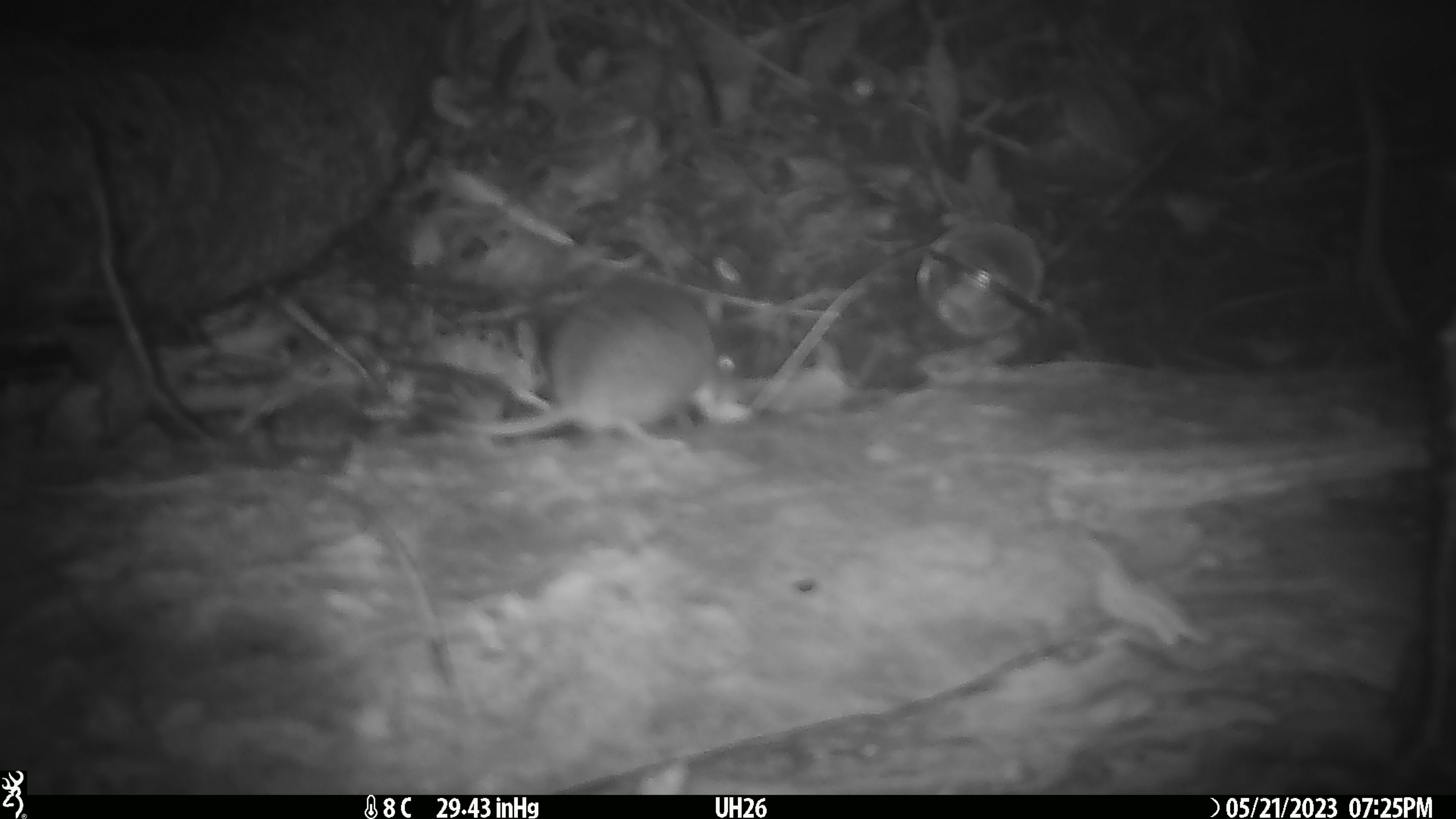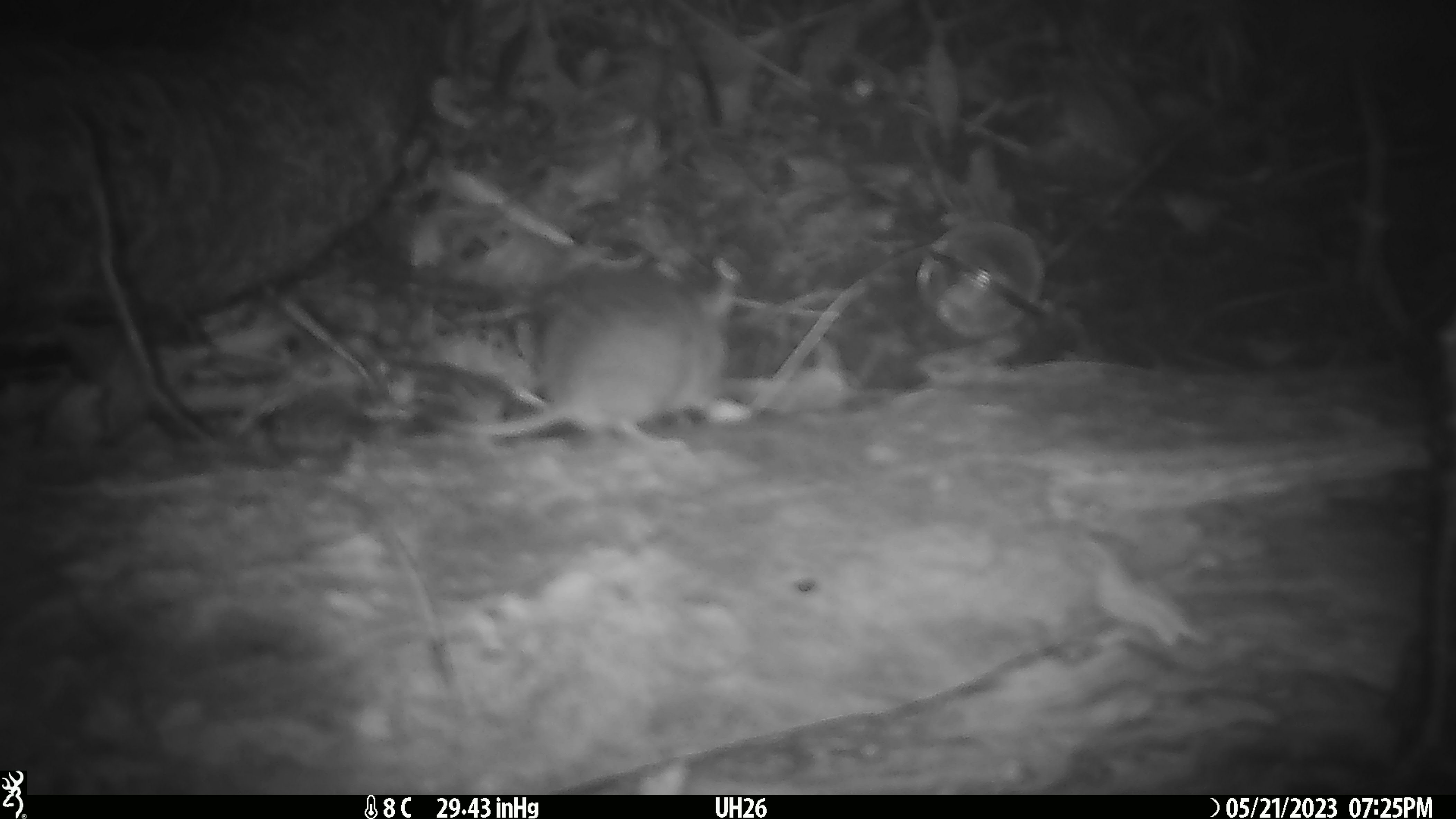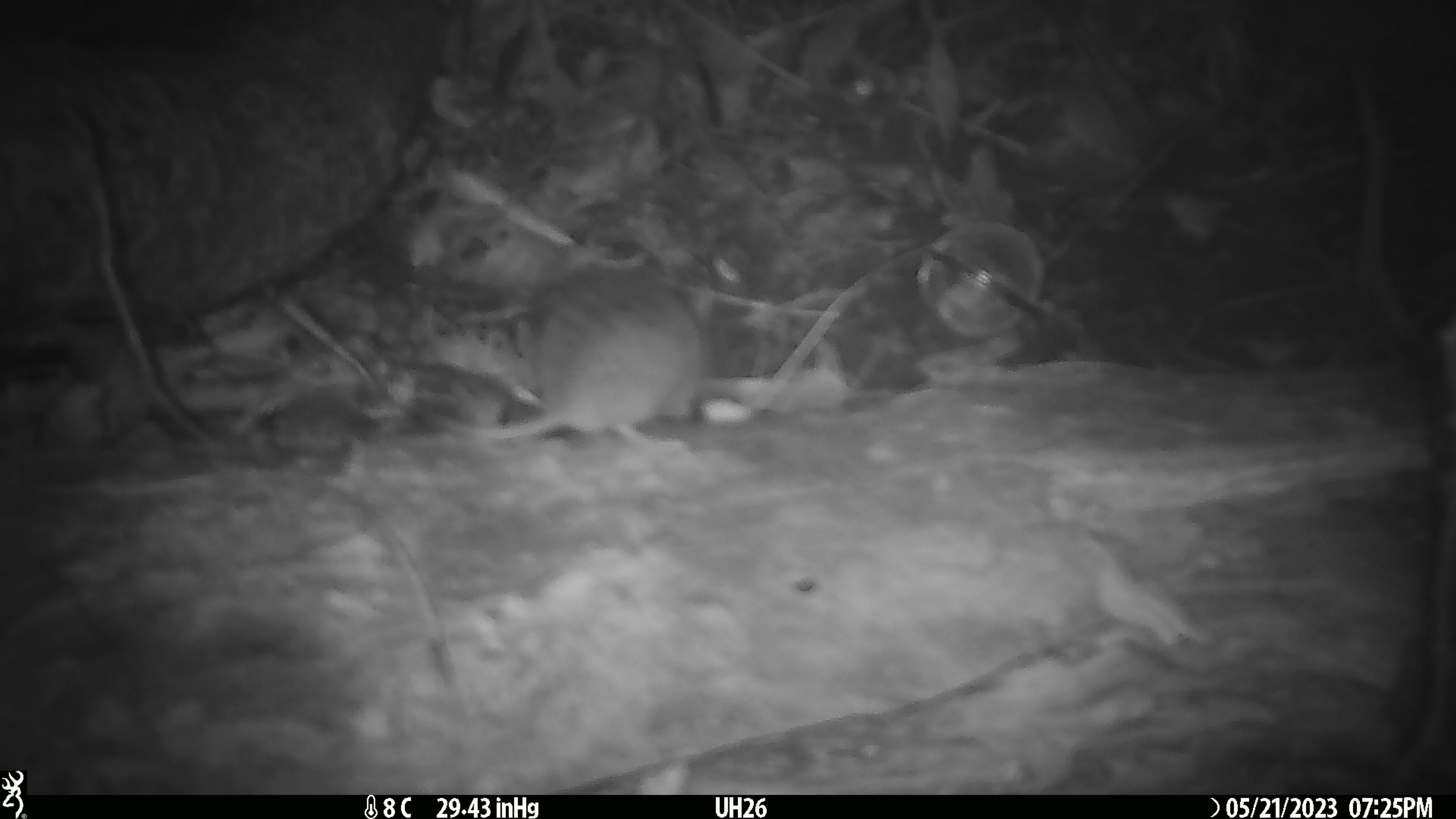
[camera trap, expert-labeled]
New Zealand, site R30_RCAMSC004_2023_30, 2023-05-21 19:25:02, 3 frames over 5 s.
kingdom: Animalia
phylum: Chordata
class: Mammalia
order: Rodentia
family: Muridae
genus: Mus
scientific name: Mus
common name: mouse